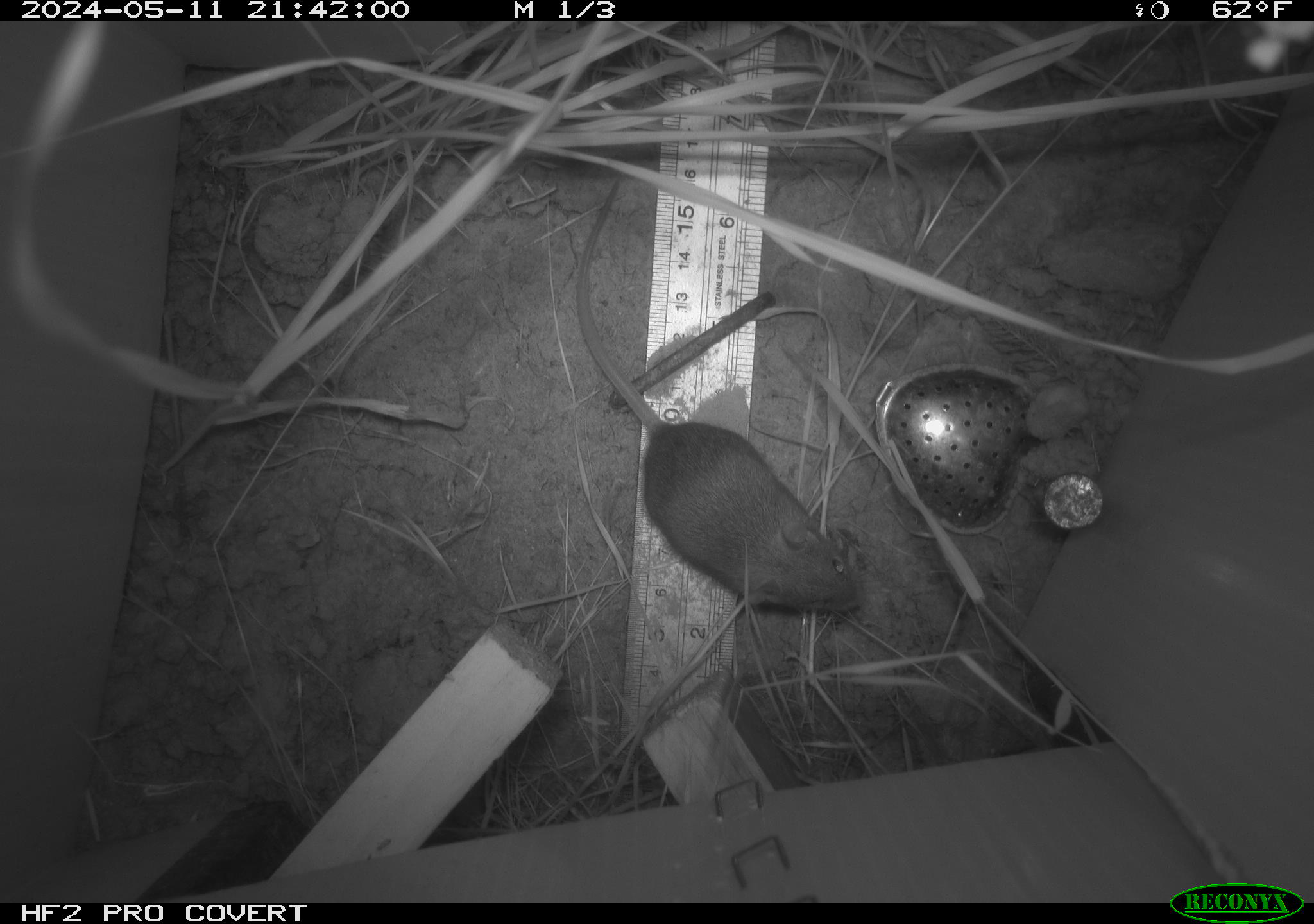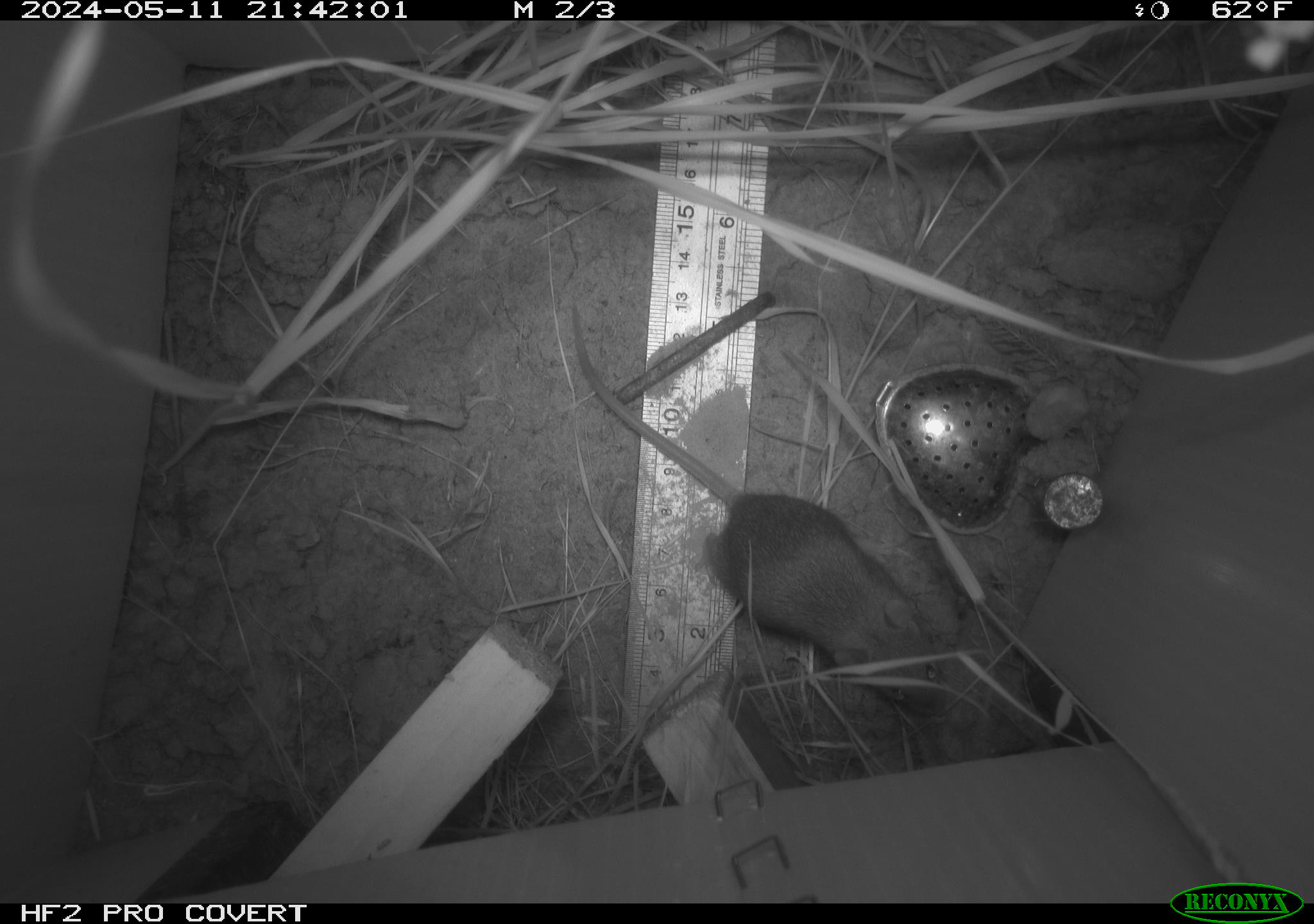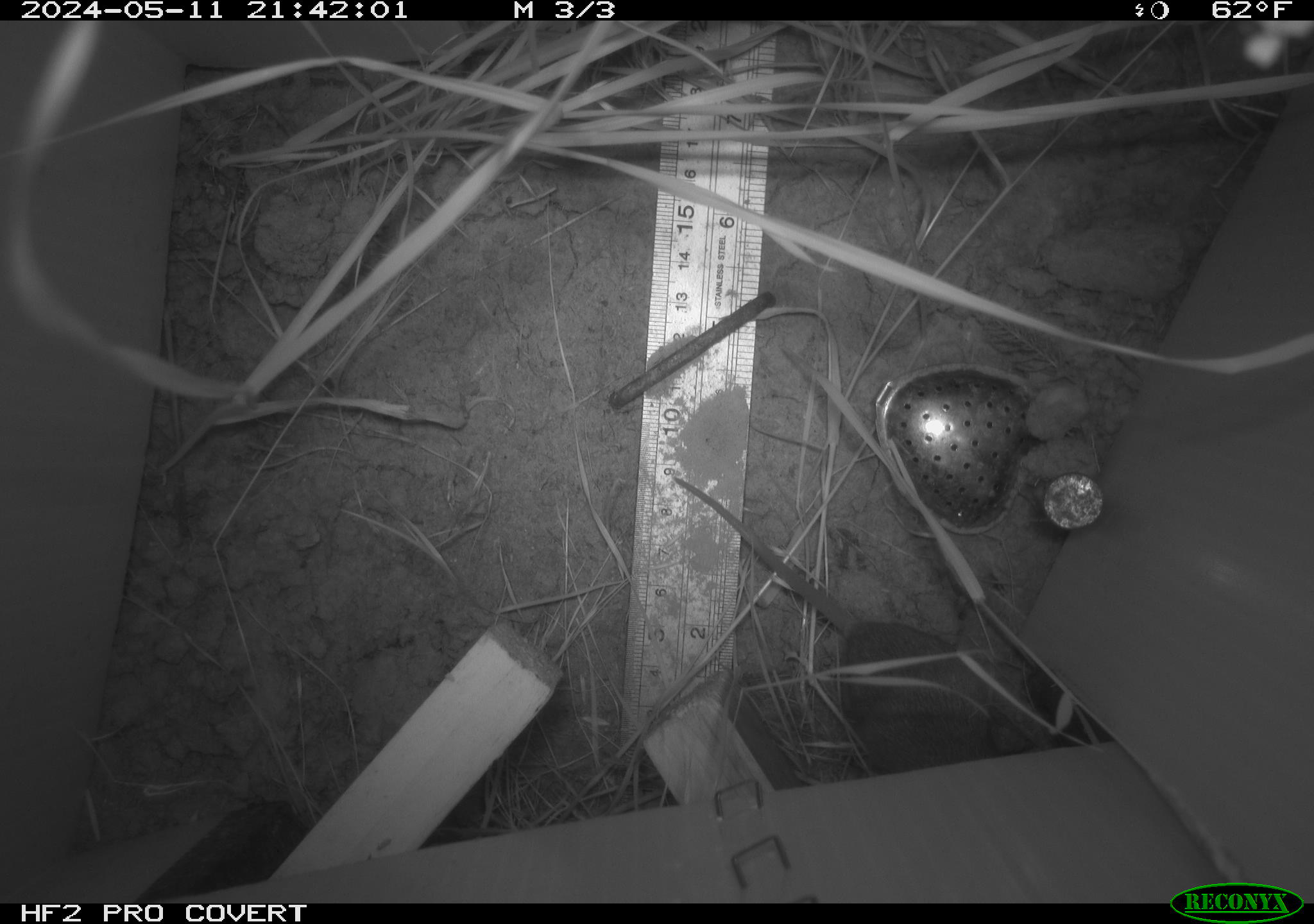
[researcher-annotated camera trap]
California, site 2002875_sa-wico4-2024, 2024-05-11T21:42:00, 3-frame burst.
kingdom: Animalia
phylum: Chordata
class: Mammalia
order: Rodentia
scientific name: Rodentia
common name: mouse species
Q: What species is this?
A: Mouse species (Rodentia).